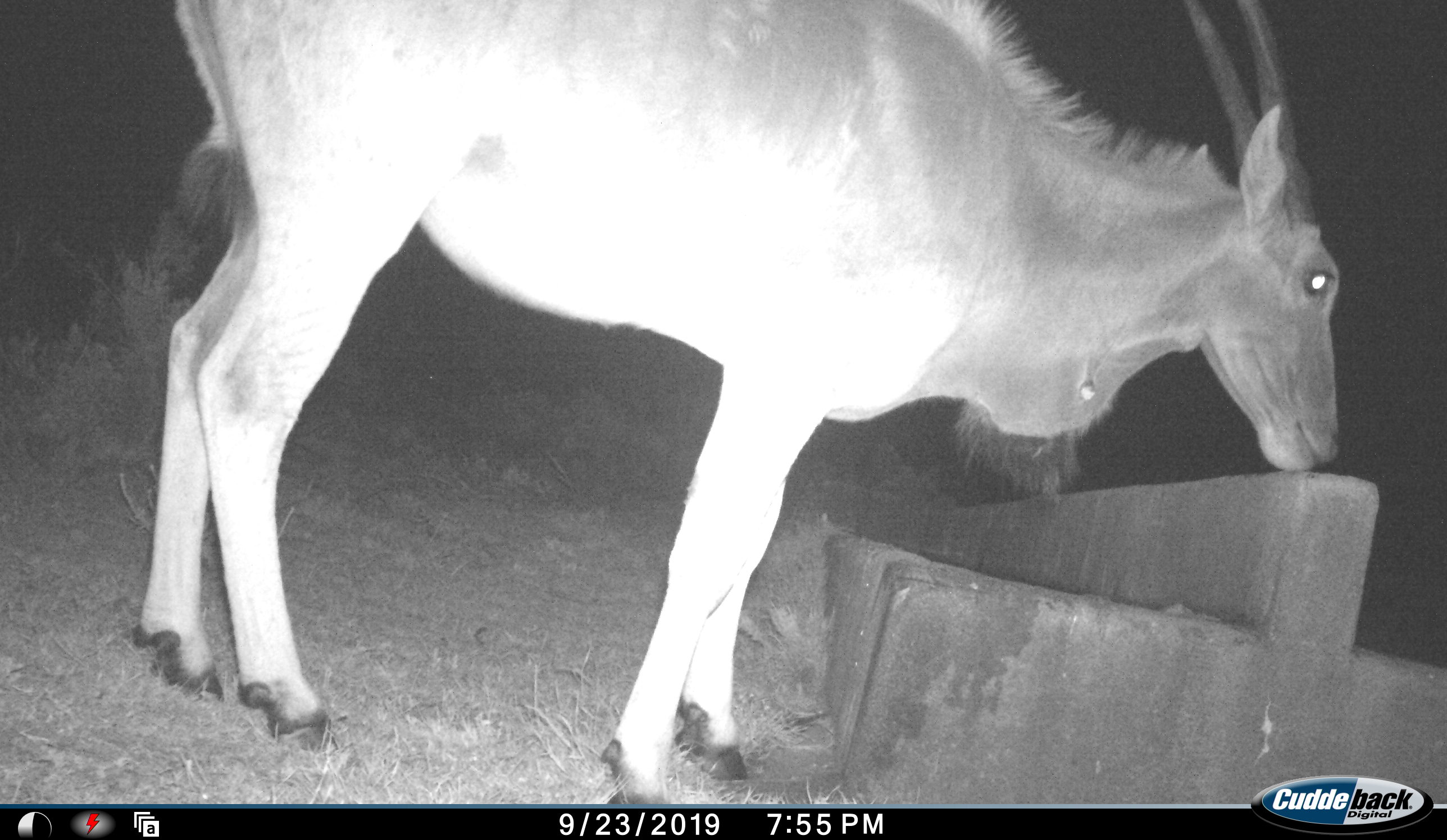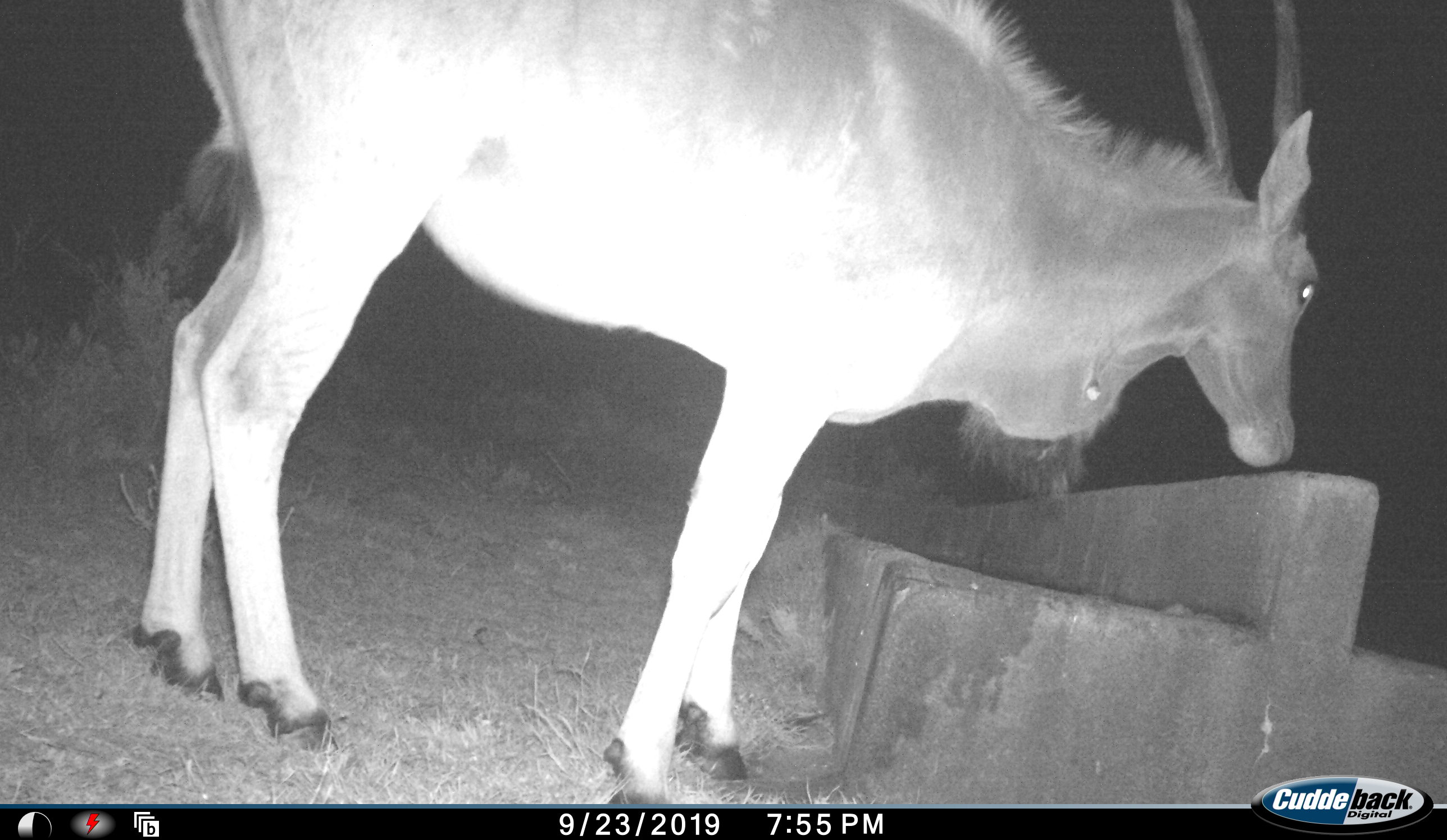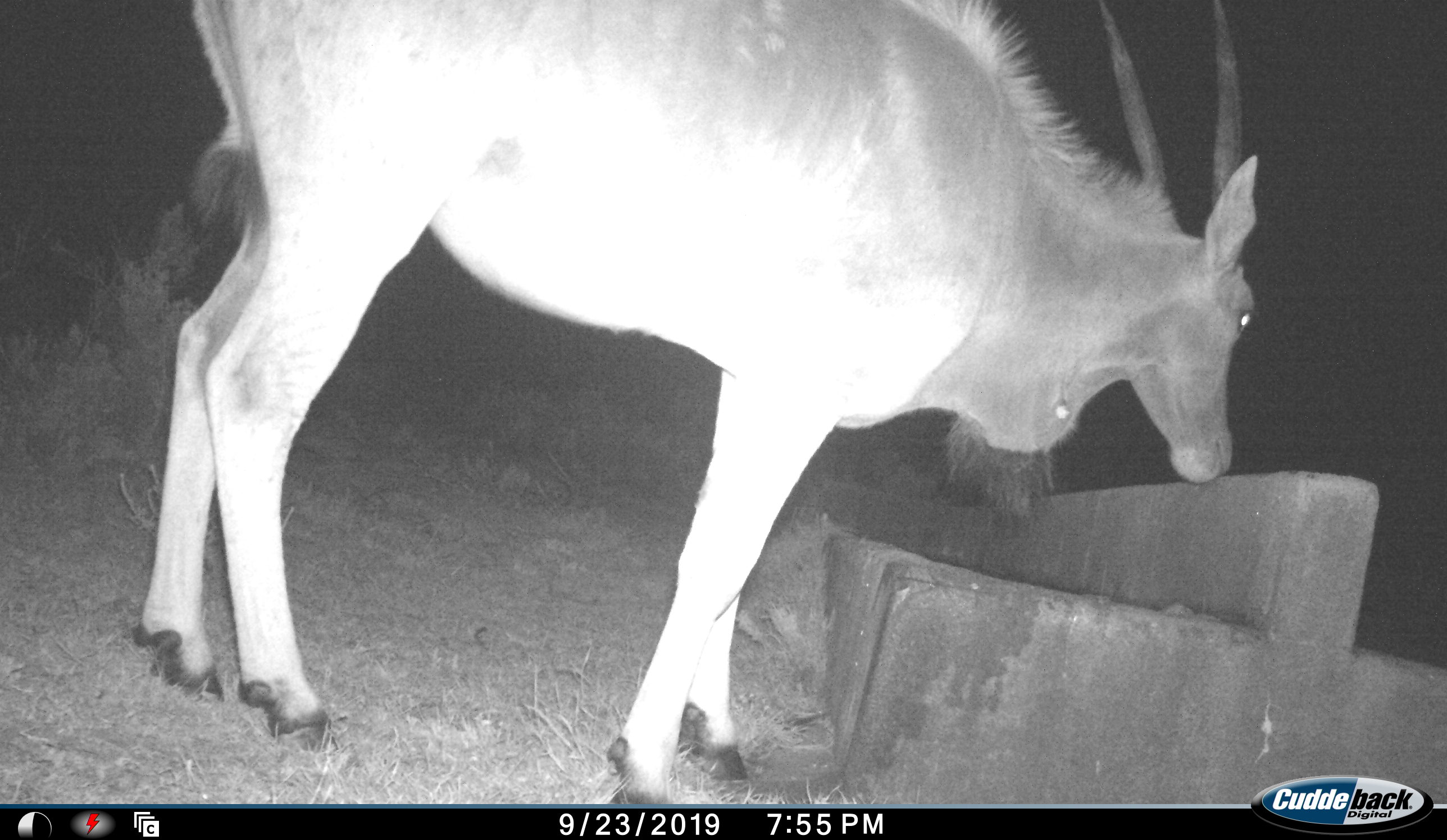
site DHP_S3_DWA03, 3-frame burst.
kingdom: Animalia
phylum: Chordata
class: Mammalia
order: Artiodactyla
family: Bovidae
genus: Tragelaphus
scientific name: Tragelaphus oryx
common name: eland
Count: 1.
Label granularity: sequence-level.